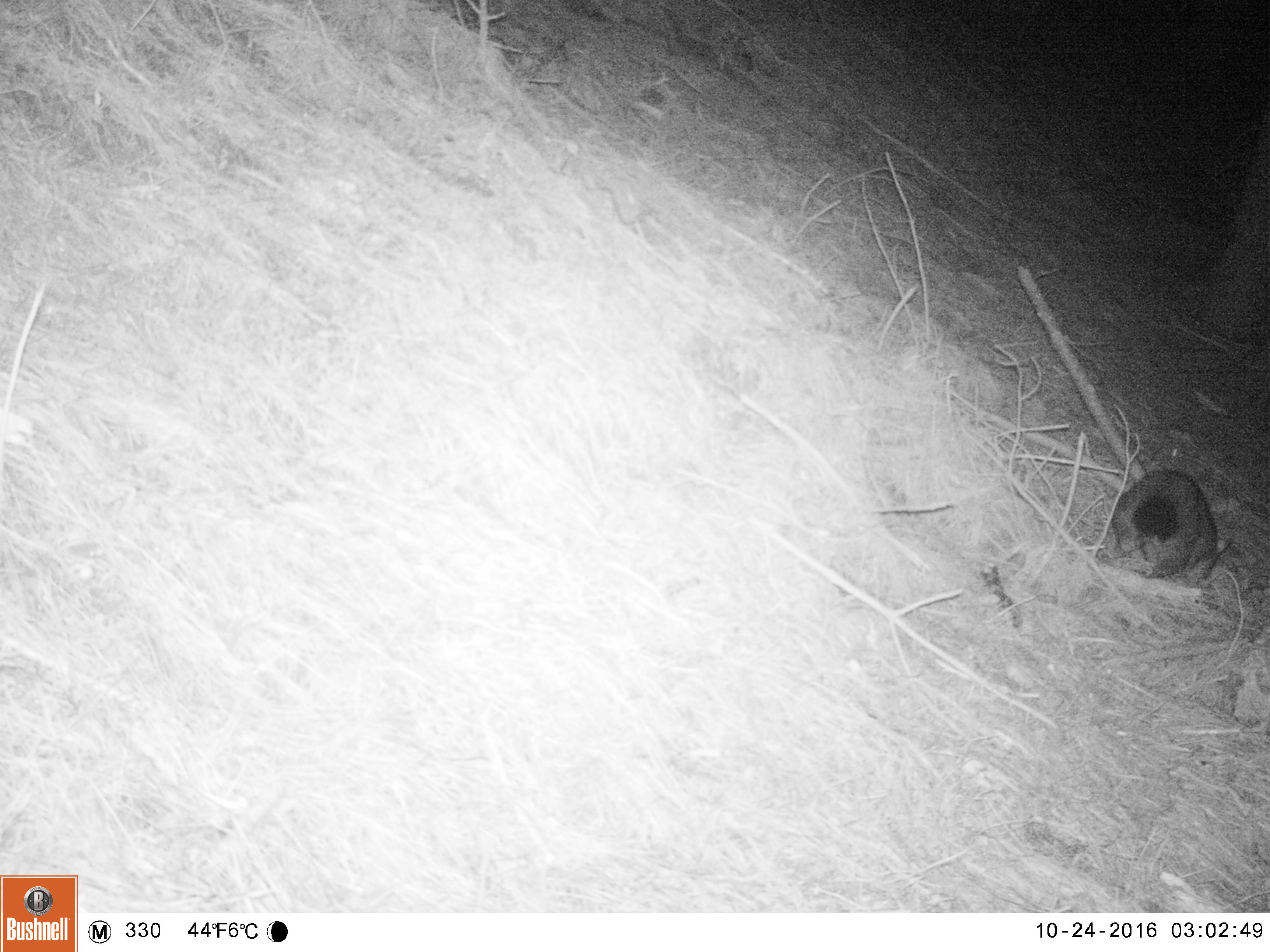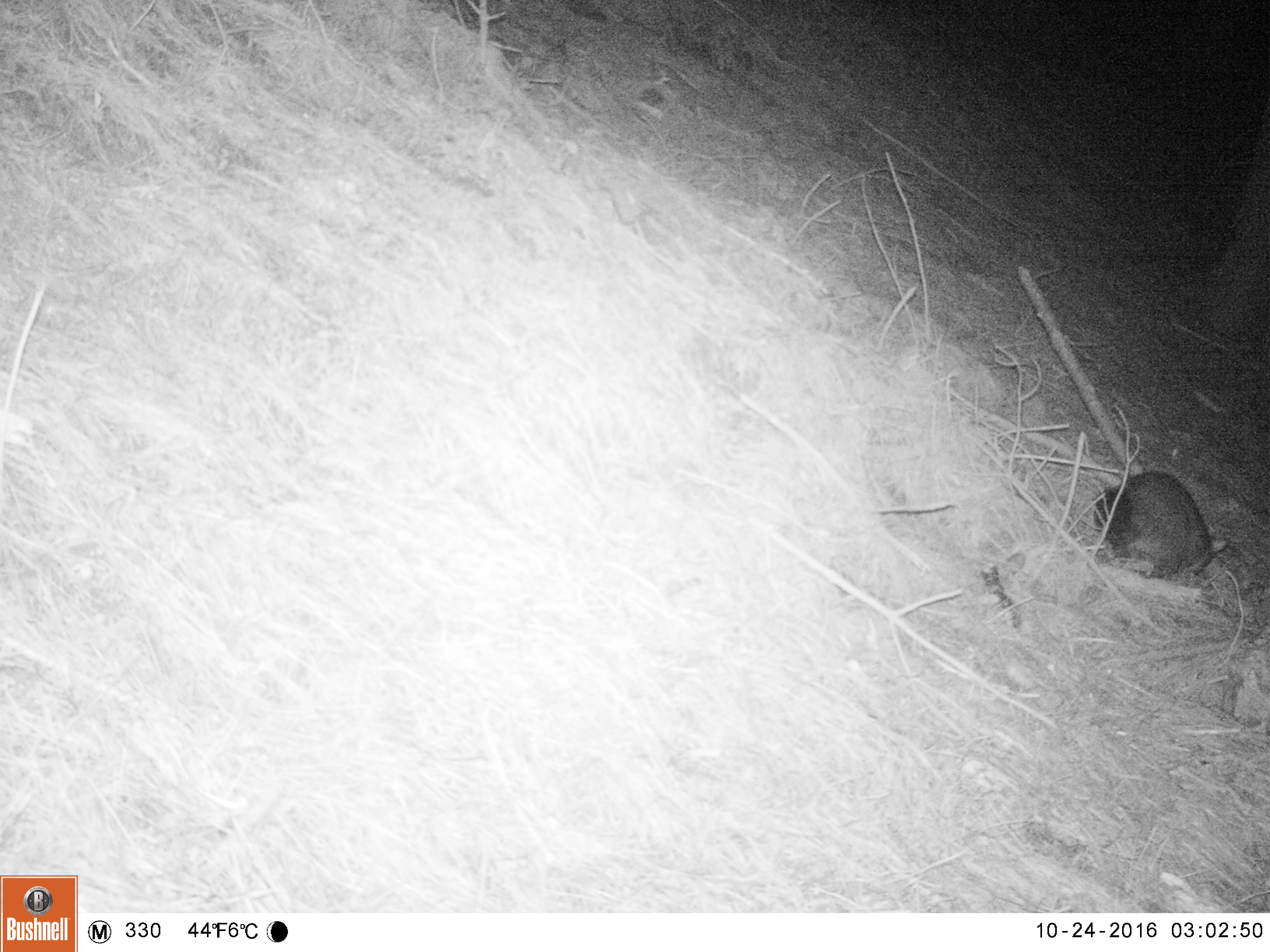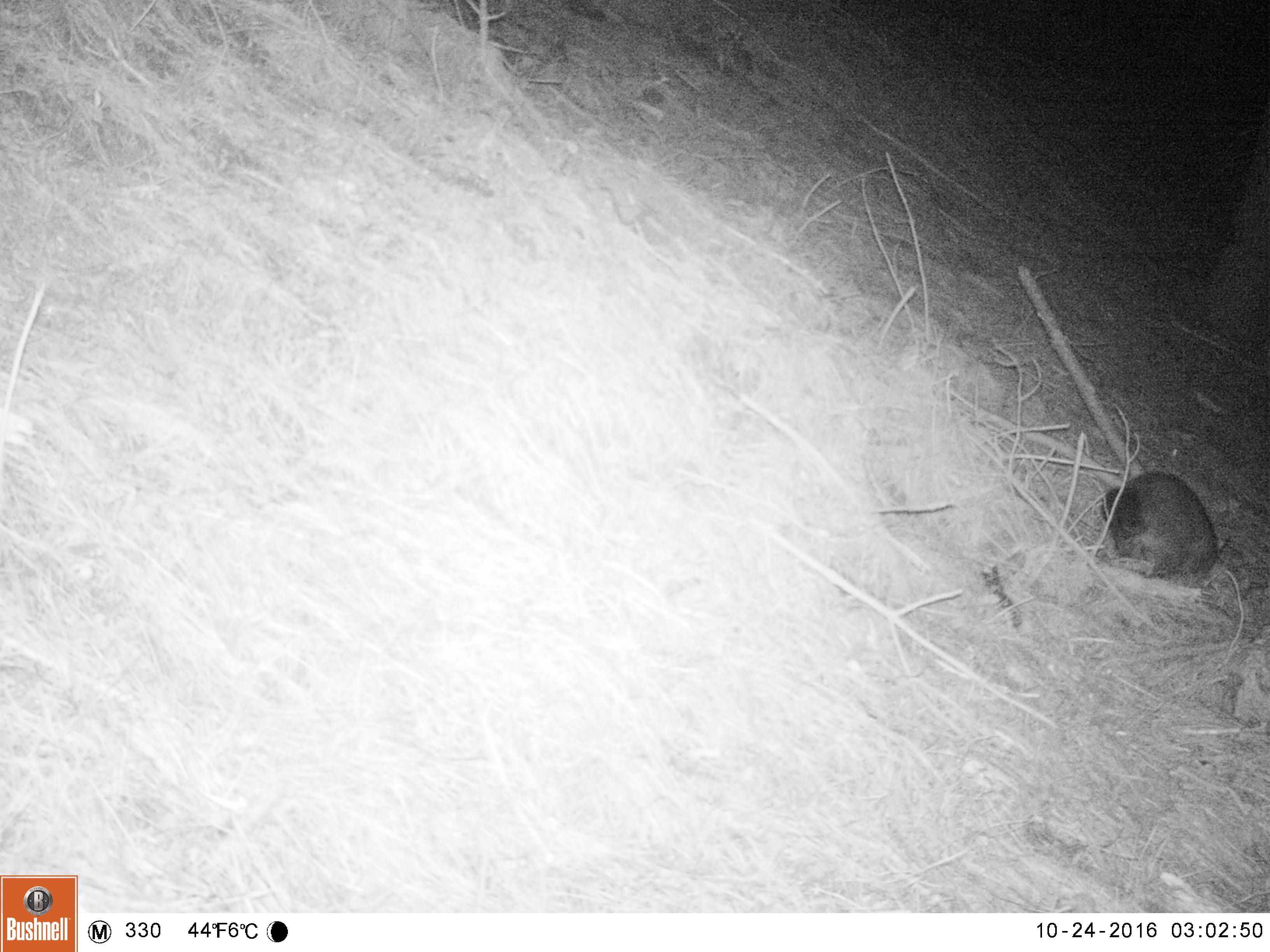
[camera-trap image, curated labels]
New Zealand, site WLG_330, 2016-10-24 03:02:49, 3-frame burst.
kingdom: Animalia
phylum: Chordata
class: Mammalia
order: Diprotodontia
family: Phalangeridae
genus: Trichosurus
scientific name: Trichosurus vulpecula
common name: common brushtail possum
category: possum